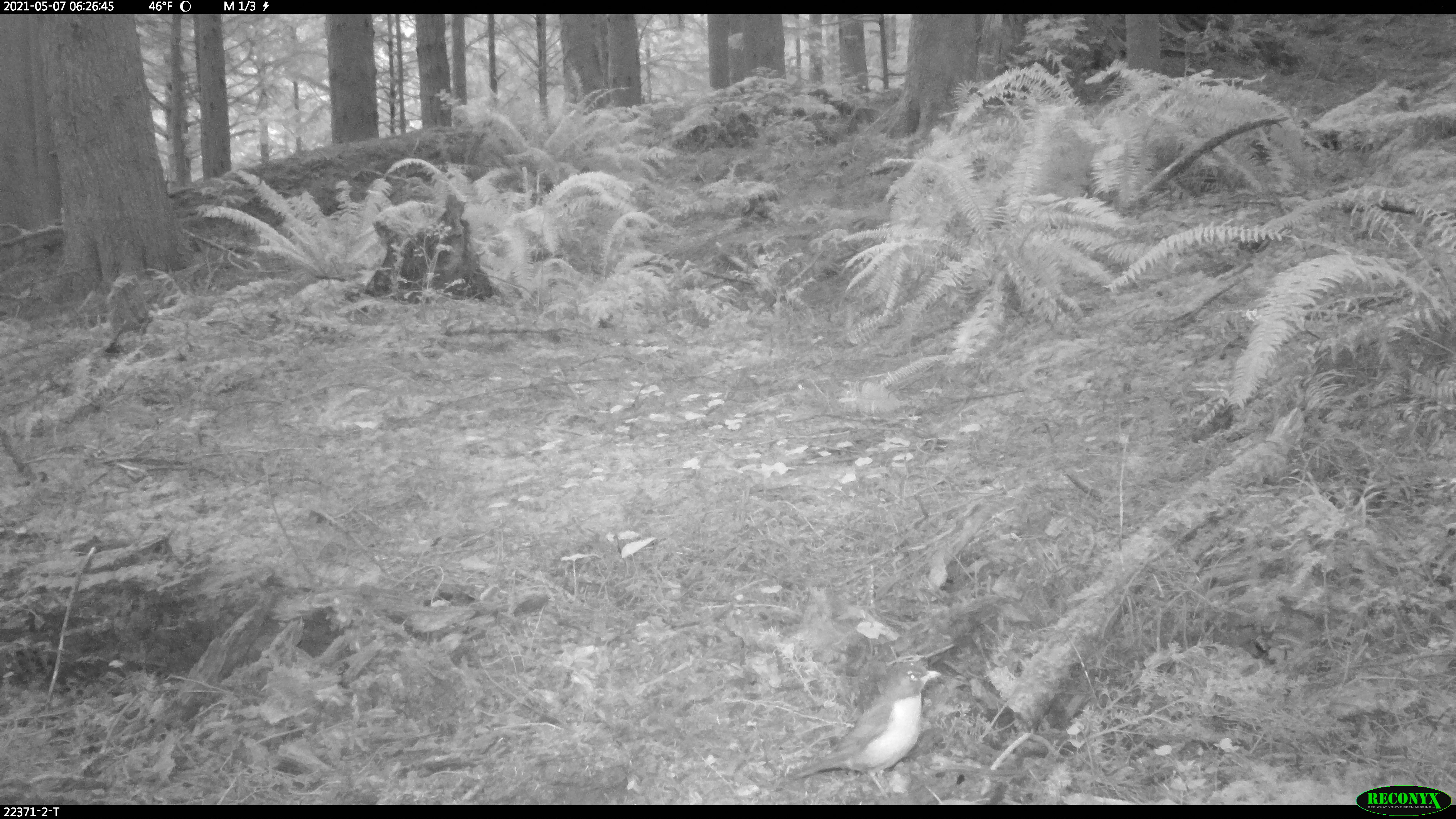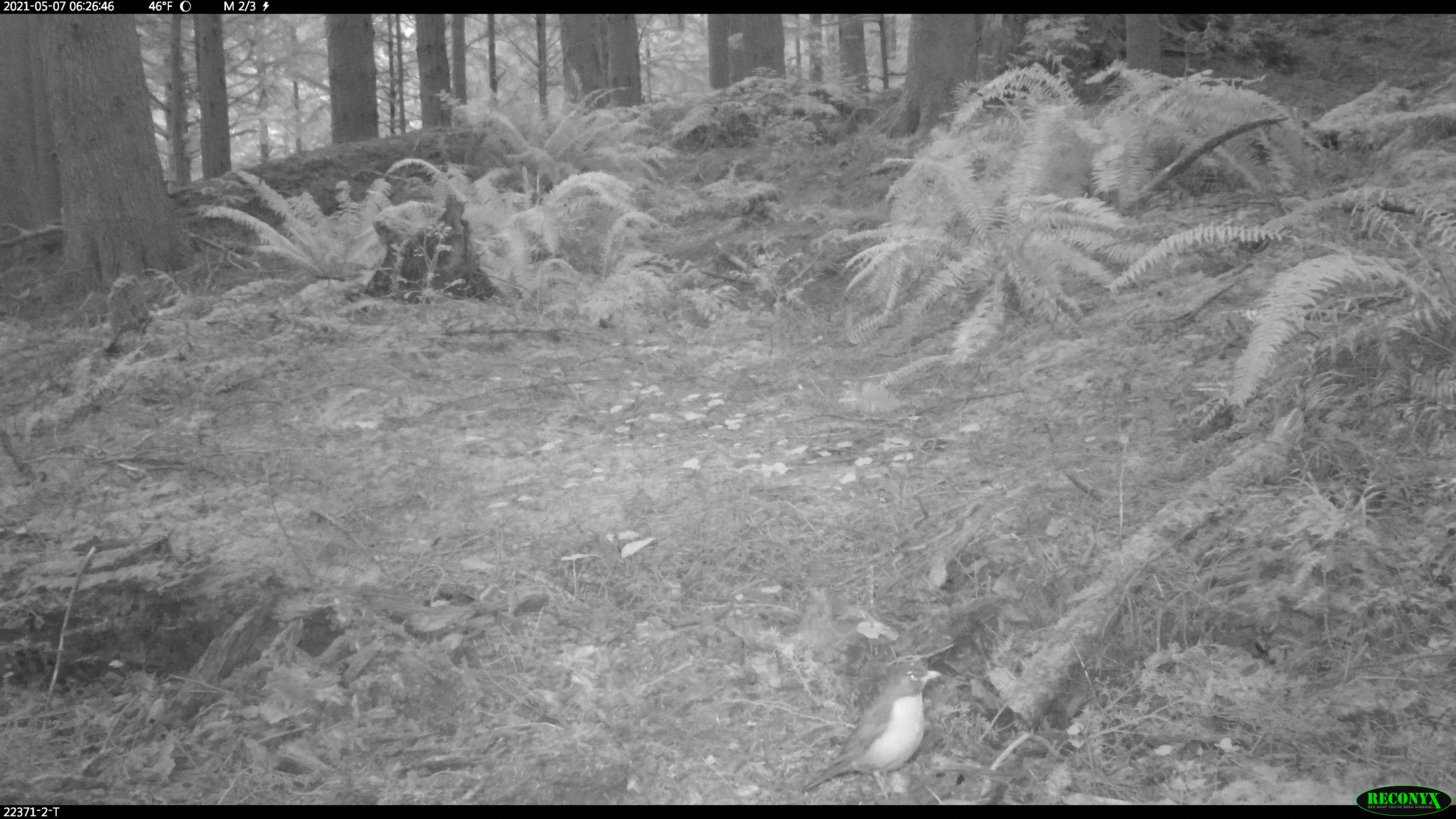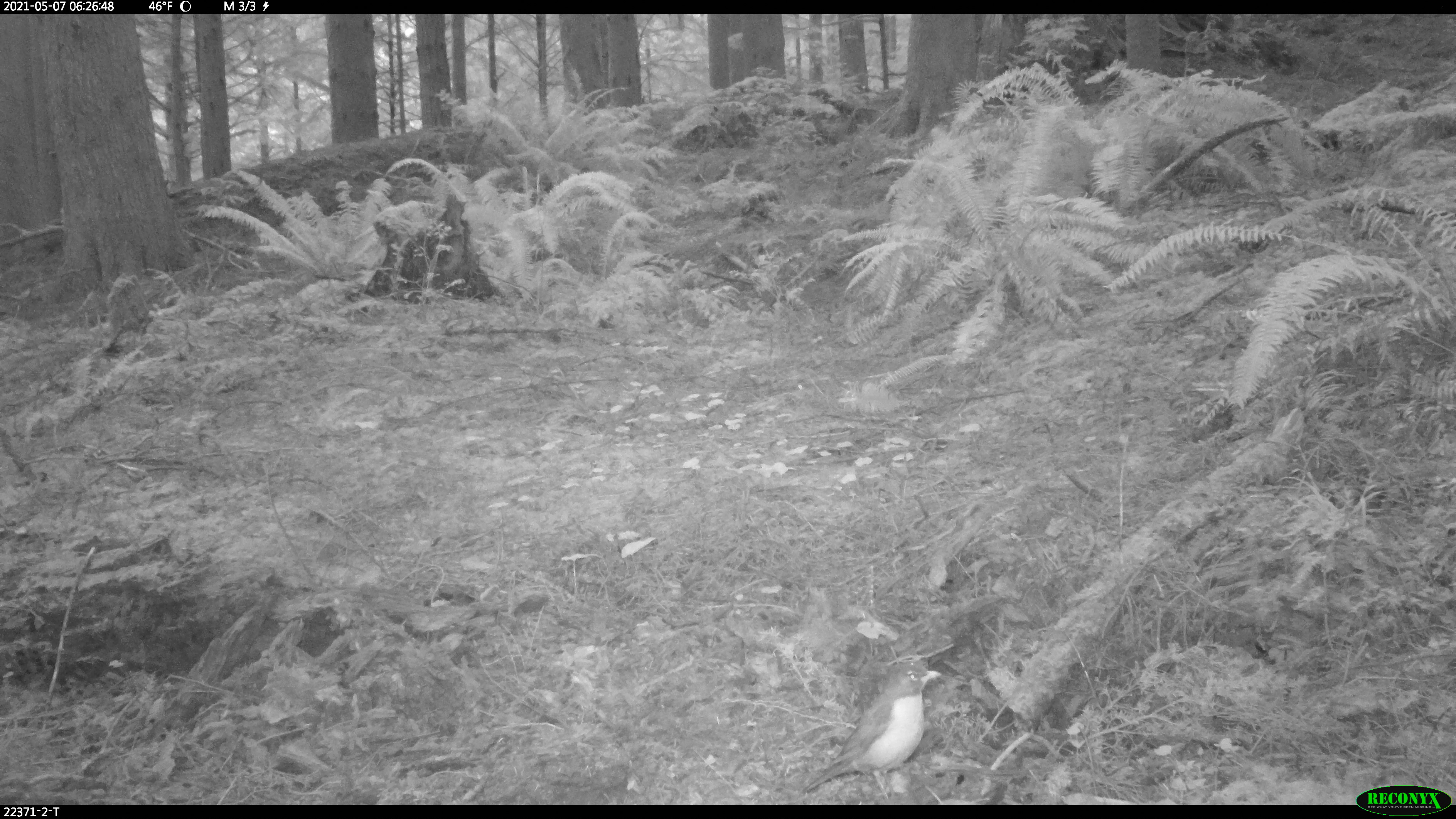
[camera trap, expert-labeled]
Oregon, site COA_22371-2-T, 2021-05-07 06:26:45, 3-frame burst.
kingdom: Animalia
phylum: Chordata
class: Aves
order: Passeriformes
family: Turdidae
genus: Turdus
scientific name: Turdus migratorius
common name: american robin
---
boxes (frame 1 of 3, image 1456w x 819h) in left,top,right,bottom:
american robin: 772,647,963,804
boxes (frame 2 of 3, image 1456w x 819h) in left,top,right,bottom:
american robin: 784,640,976,806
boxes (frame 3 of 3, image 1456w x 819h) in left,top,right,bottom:
american robin: 787,642,965,804